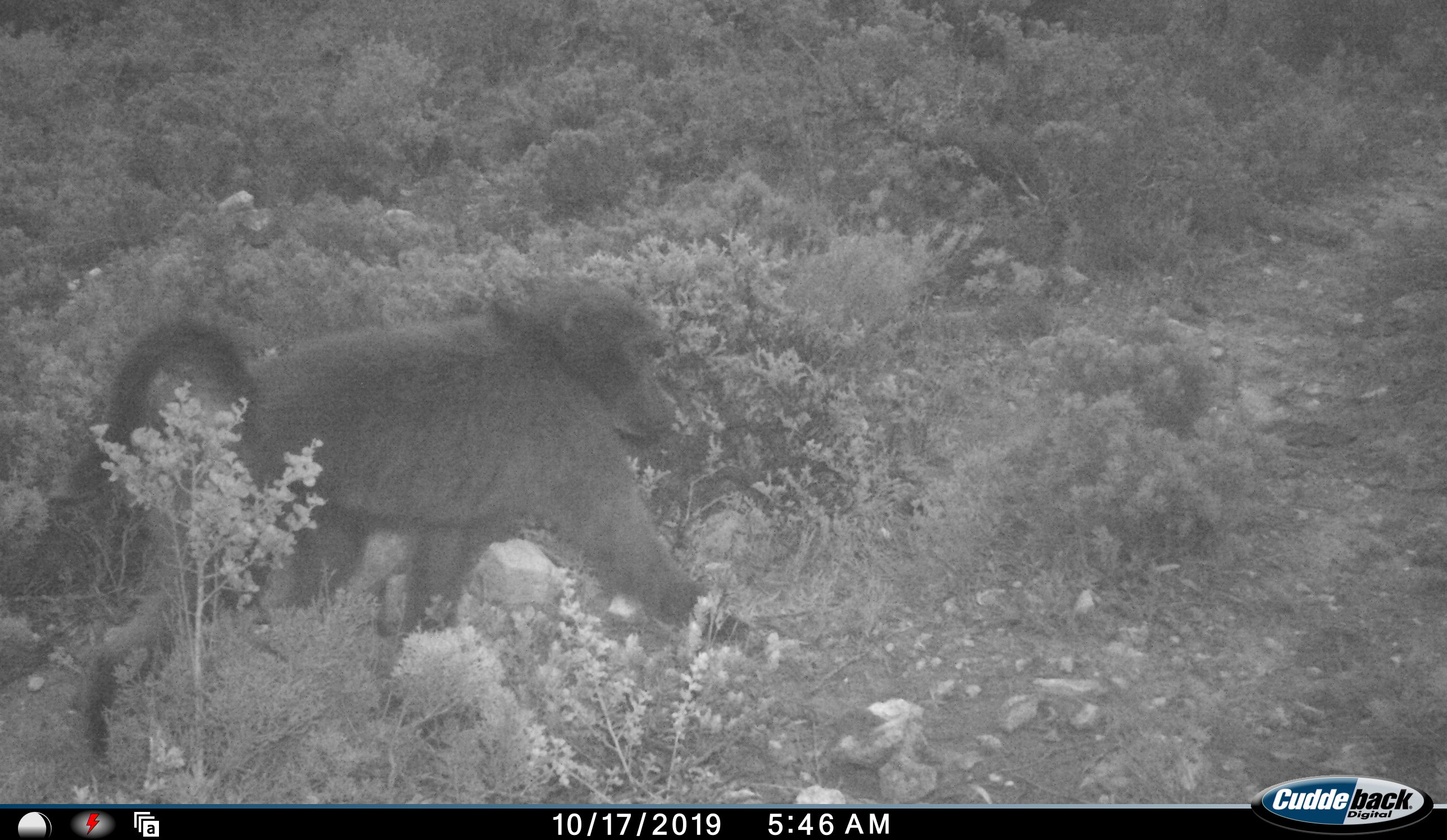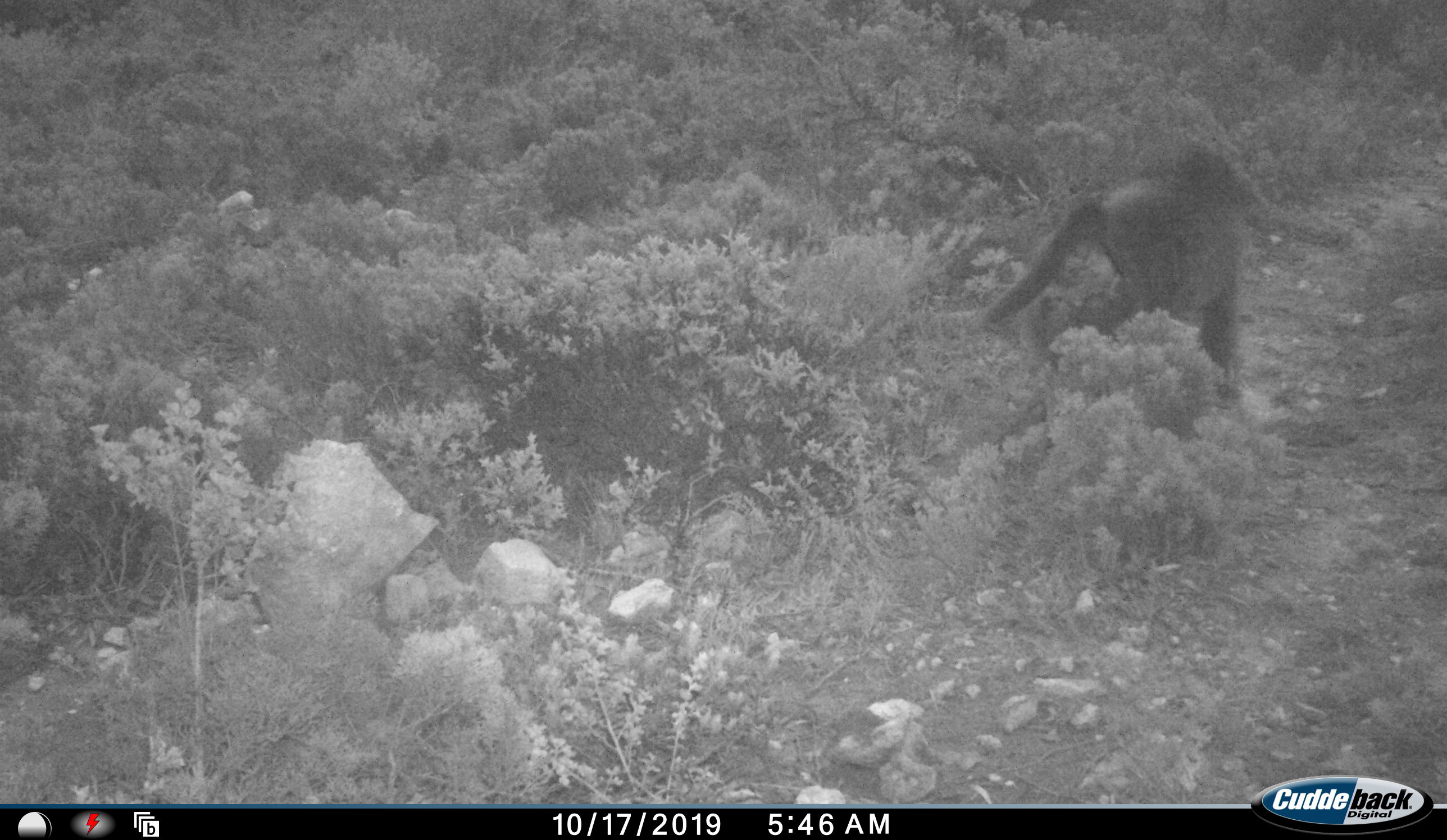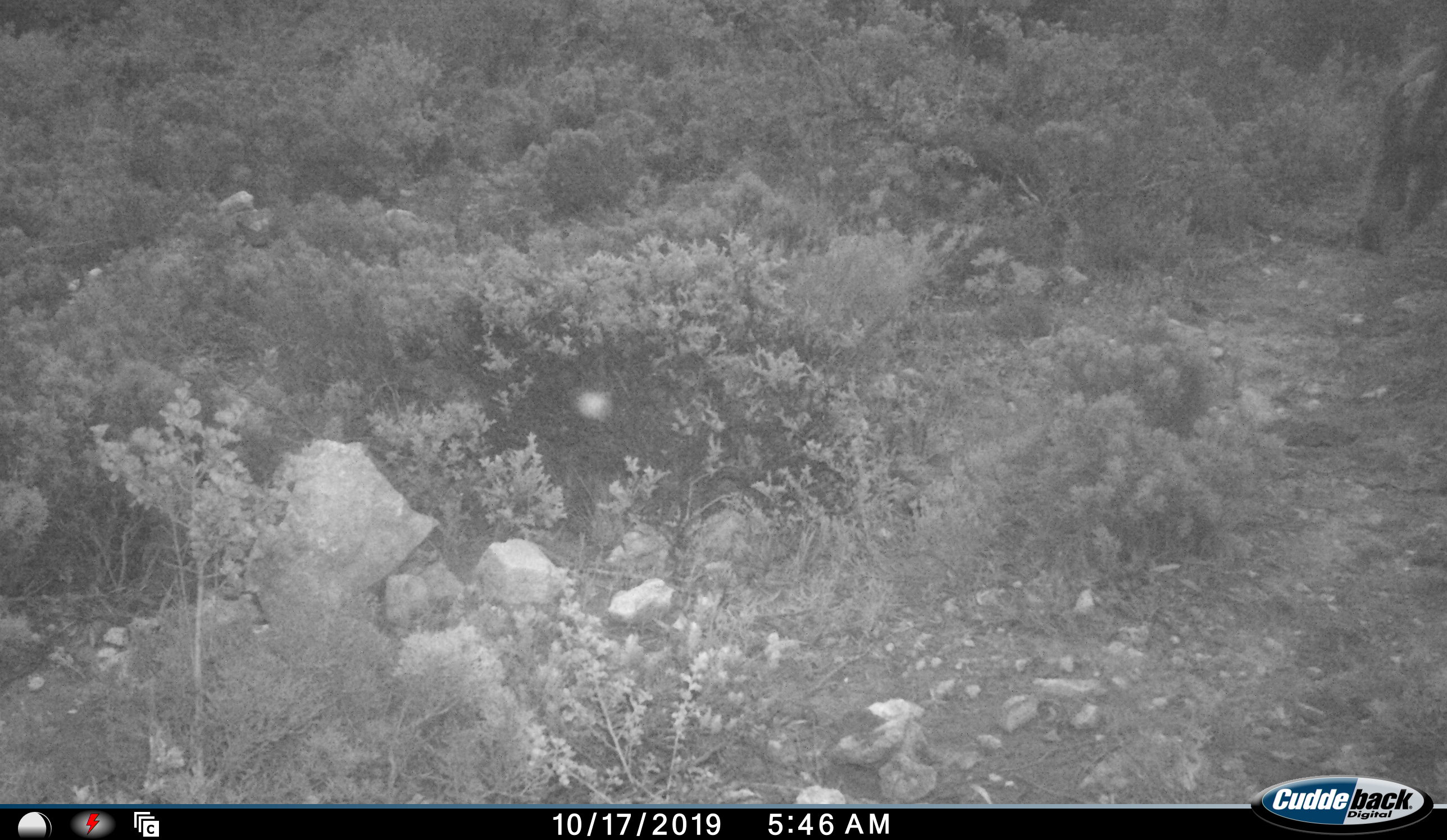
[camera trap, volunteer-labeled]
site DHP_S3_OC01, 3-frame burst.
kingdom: Animalia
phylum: Chordata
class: Mammalia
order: Primates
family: Cercopithecidae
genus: Papio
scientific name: Papio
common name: baboon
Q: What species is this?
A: Baboon (Papio).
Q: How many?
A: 1.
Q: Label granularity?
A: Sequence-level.